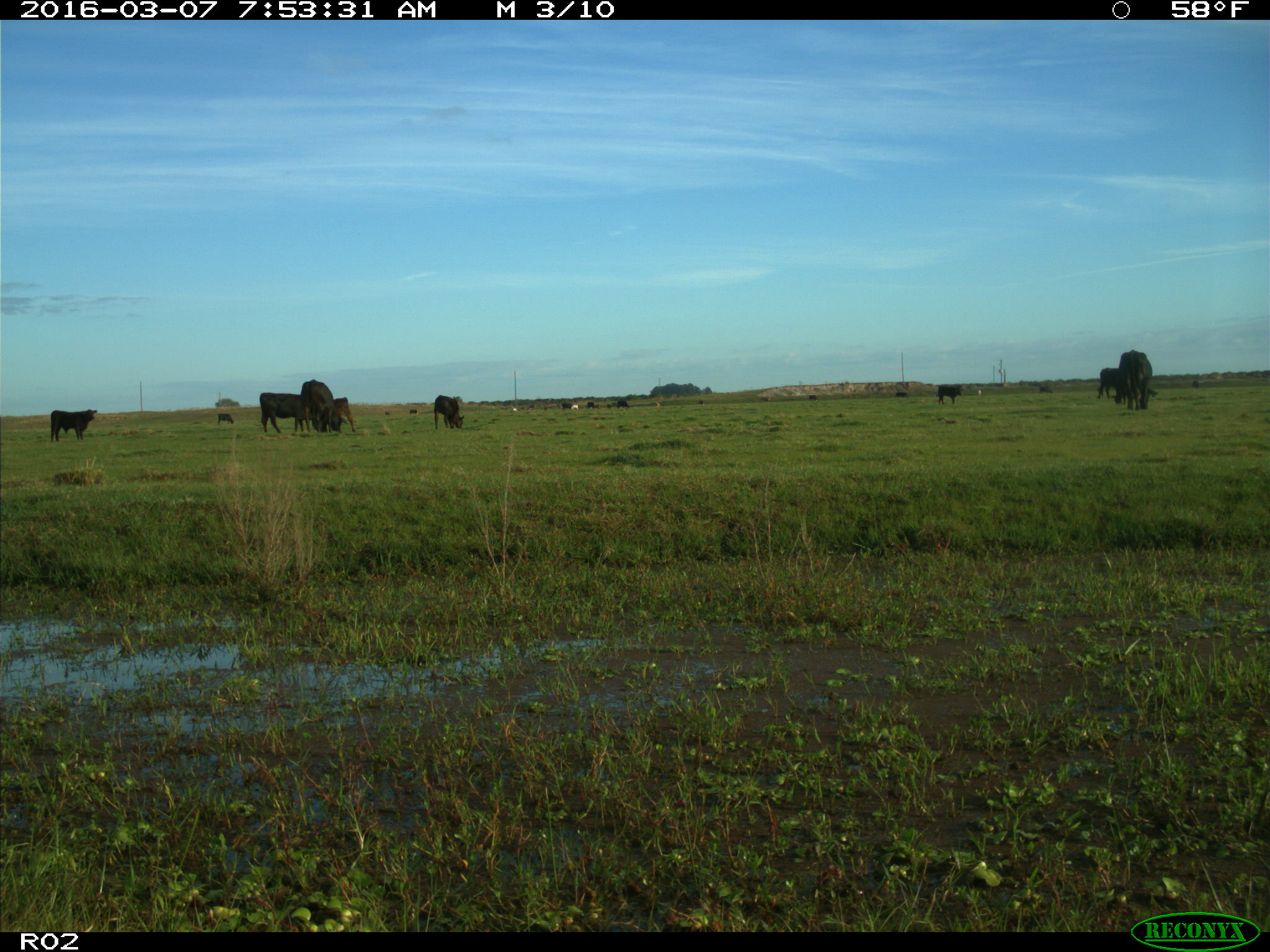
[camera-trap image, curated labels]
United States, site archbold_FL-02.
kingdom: Animalia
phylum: Chordata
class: Mammalia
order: Artiodactyla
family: Bovidae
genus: Bos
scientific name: Bos taurus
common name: domestic cow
Bos taurus (domestic cow).